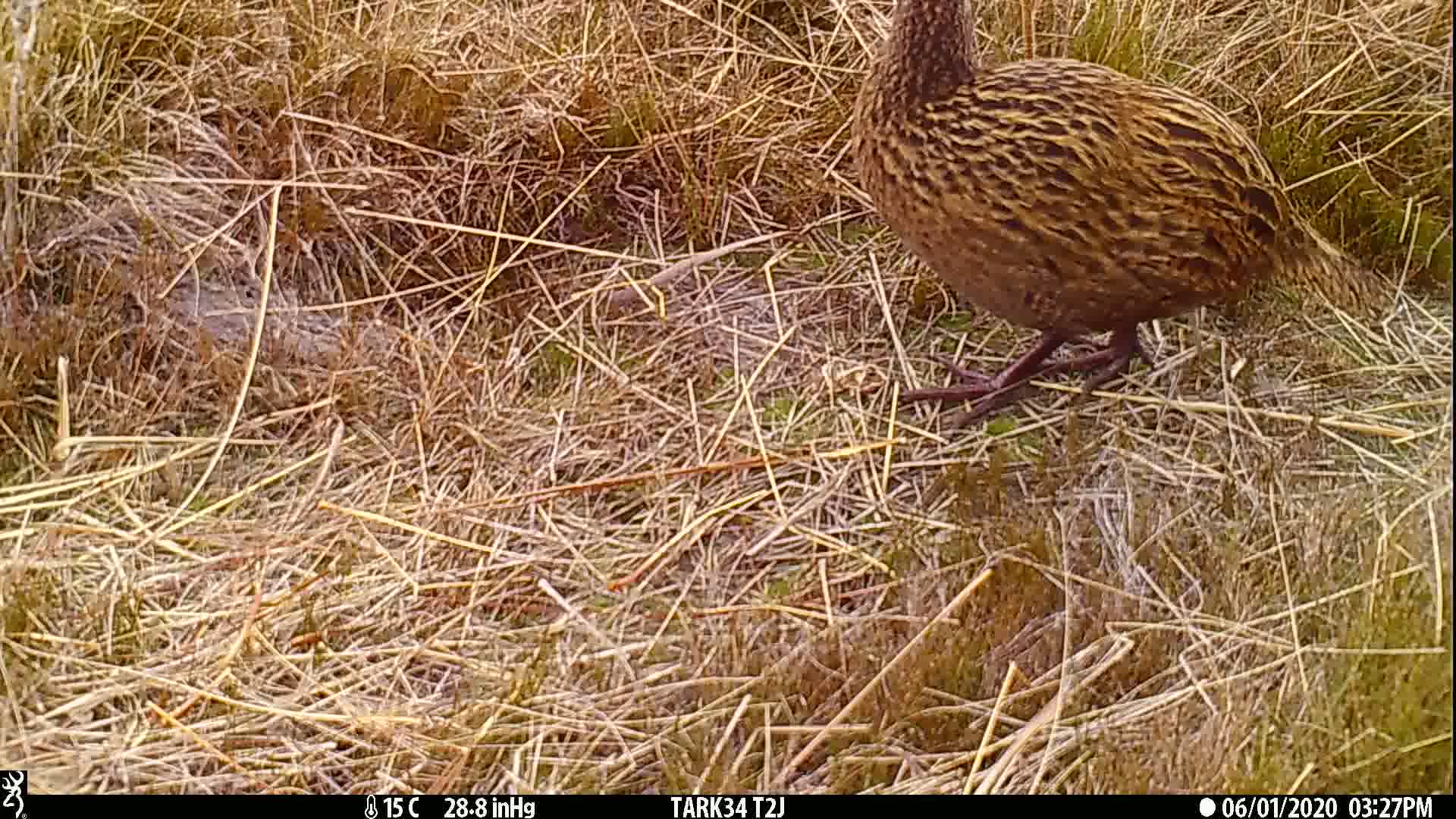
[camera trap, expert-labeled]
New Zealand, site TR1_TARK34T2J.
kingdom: Animalia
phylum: Chordata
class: Aves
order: Gruiformes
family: Rallidae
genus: Gallirallus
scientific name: Gallirallus australis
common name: weka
Weka (Gallirallus australis).